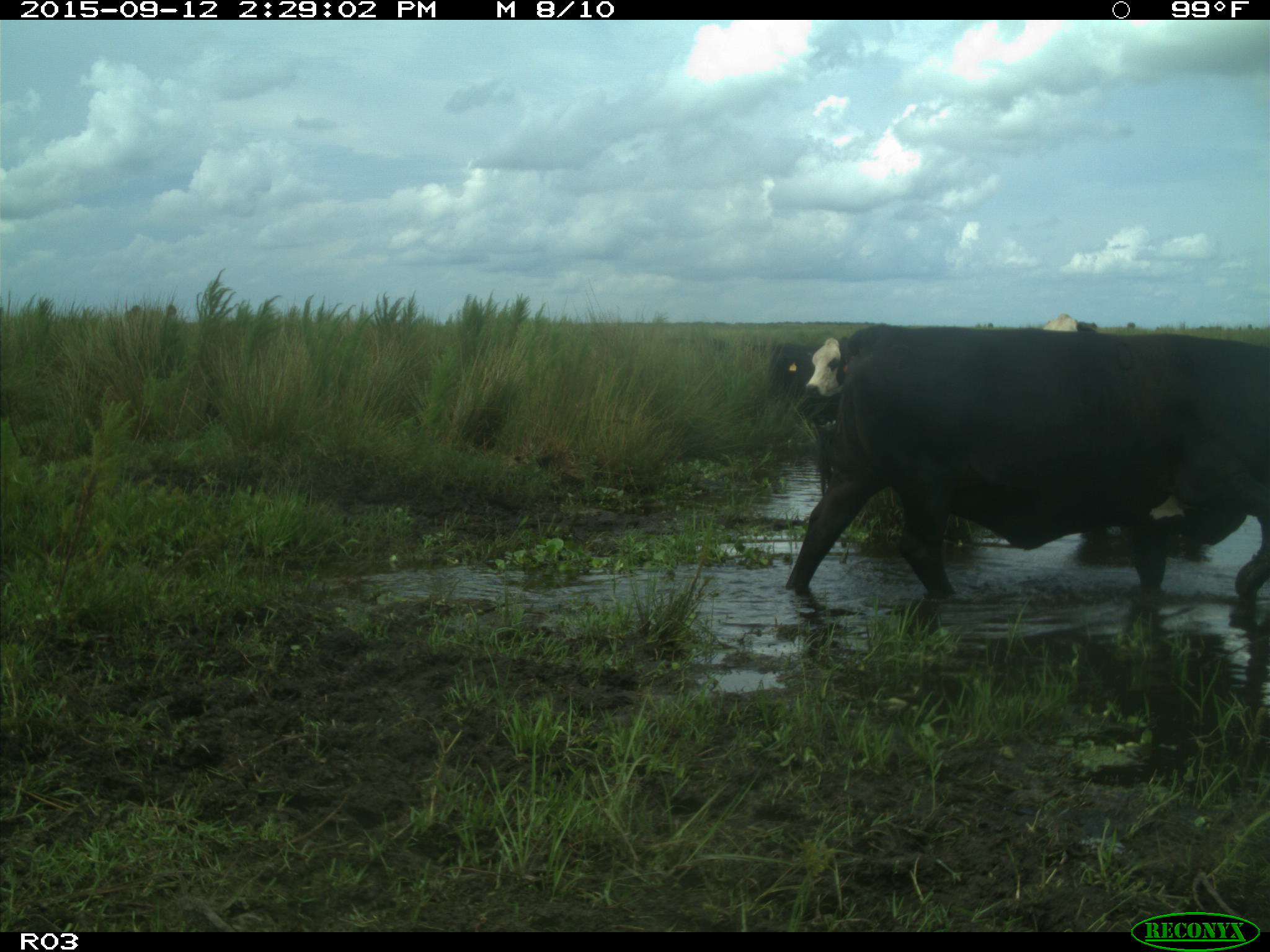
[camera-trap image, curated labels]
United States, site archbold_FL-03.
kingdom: Animalia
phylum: Chordata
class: Mammalia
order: Artiodactyla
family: Bovidae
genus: Bos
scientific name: Bos taurus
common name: domestic cow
Bos taurus (domestic cow).